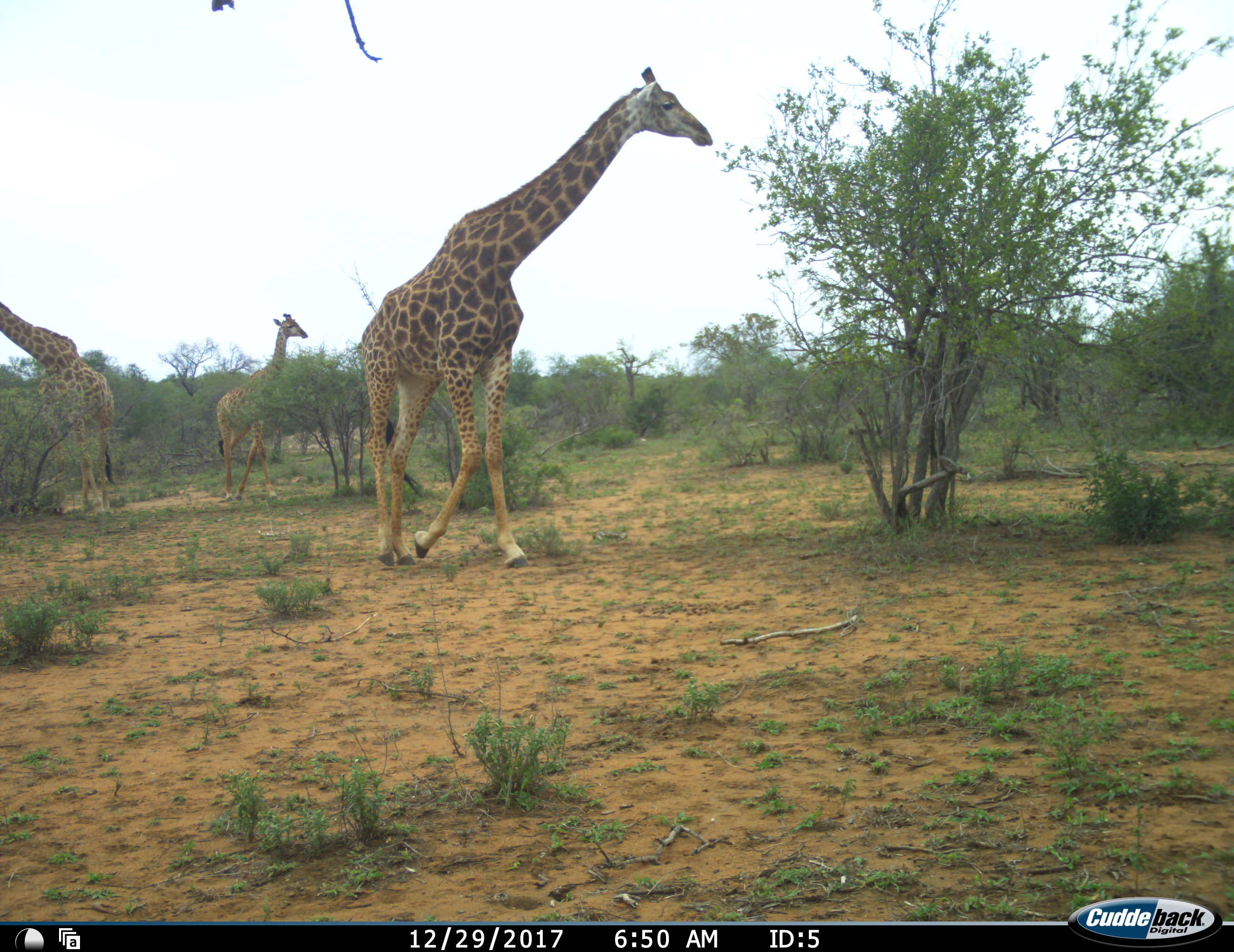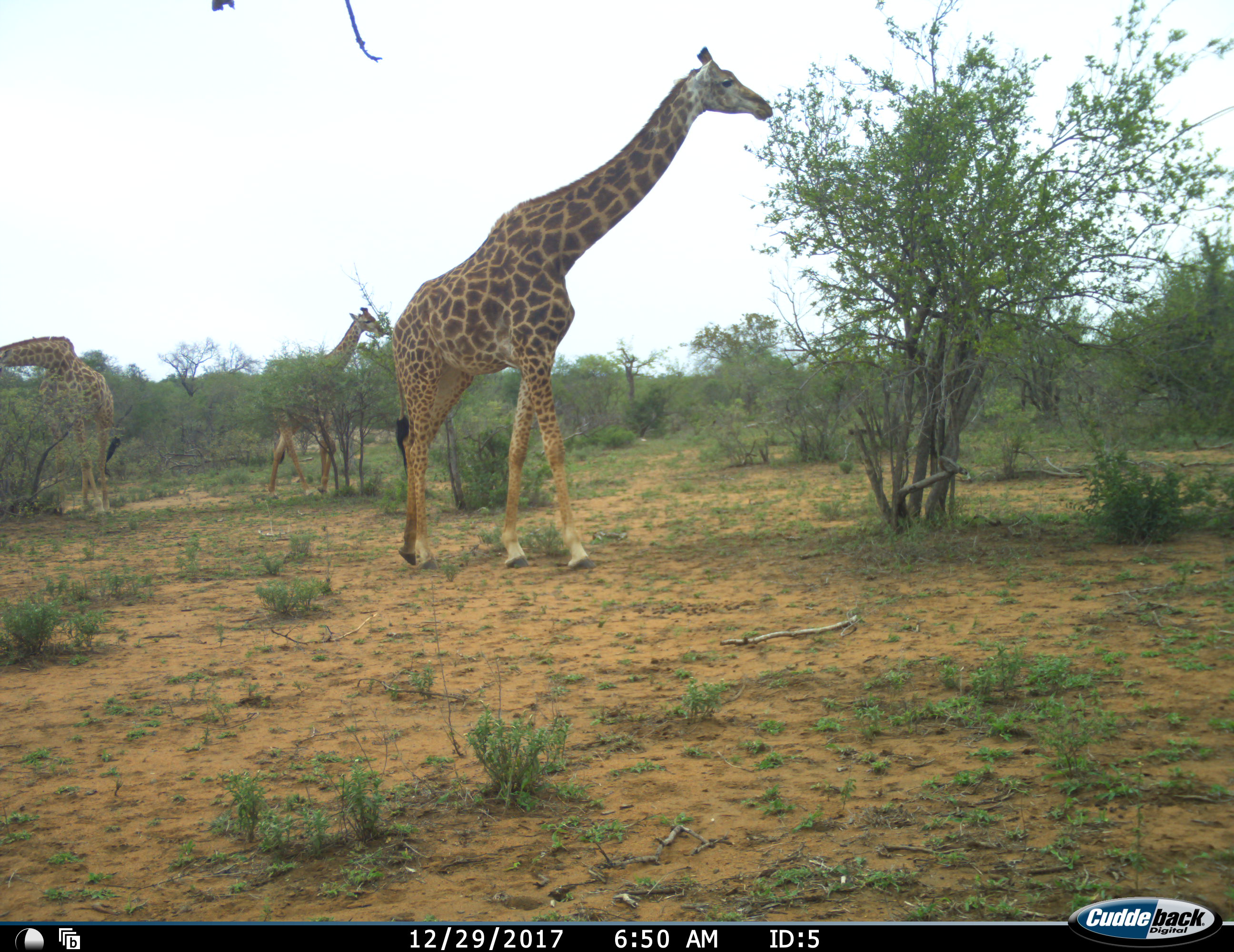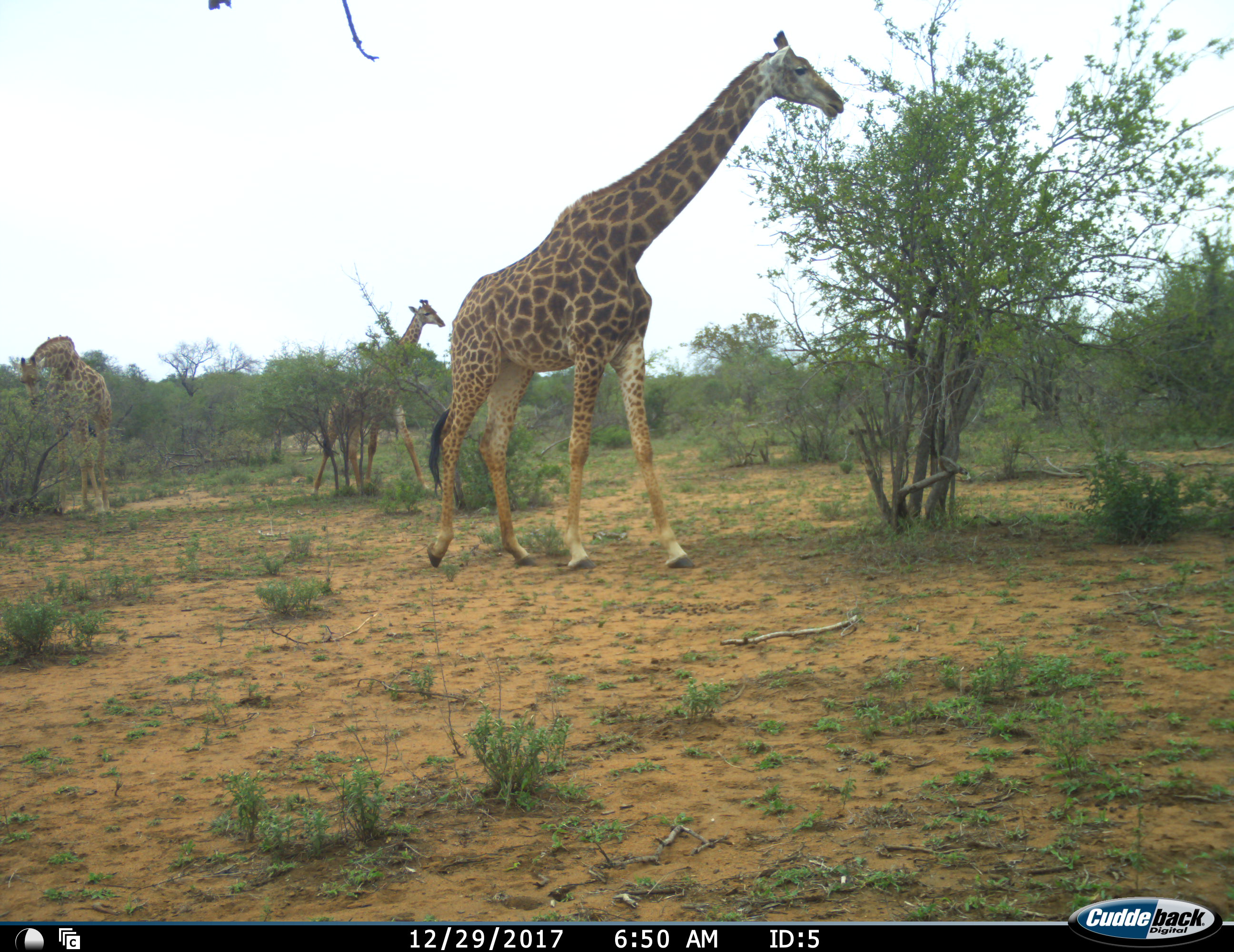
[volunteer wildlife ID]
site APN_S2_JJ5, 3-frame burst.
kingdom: Animalia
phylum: Chordata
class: Mammalia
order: Artiodactyla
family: Giraffidae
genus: Giraffa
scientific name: Giraffa camelopardalis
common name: giraffe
Giraffe (Giraffa camelopardalis), count 3. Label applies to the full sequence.